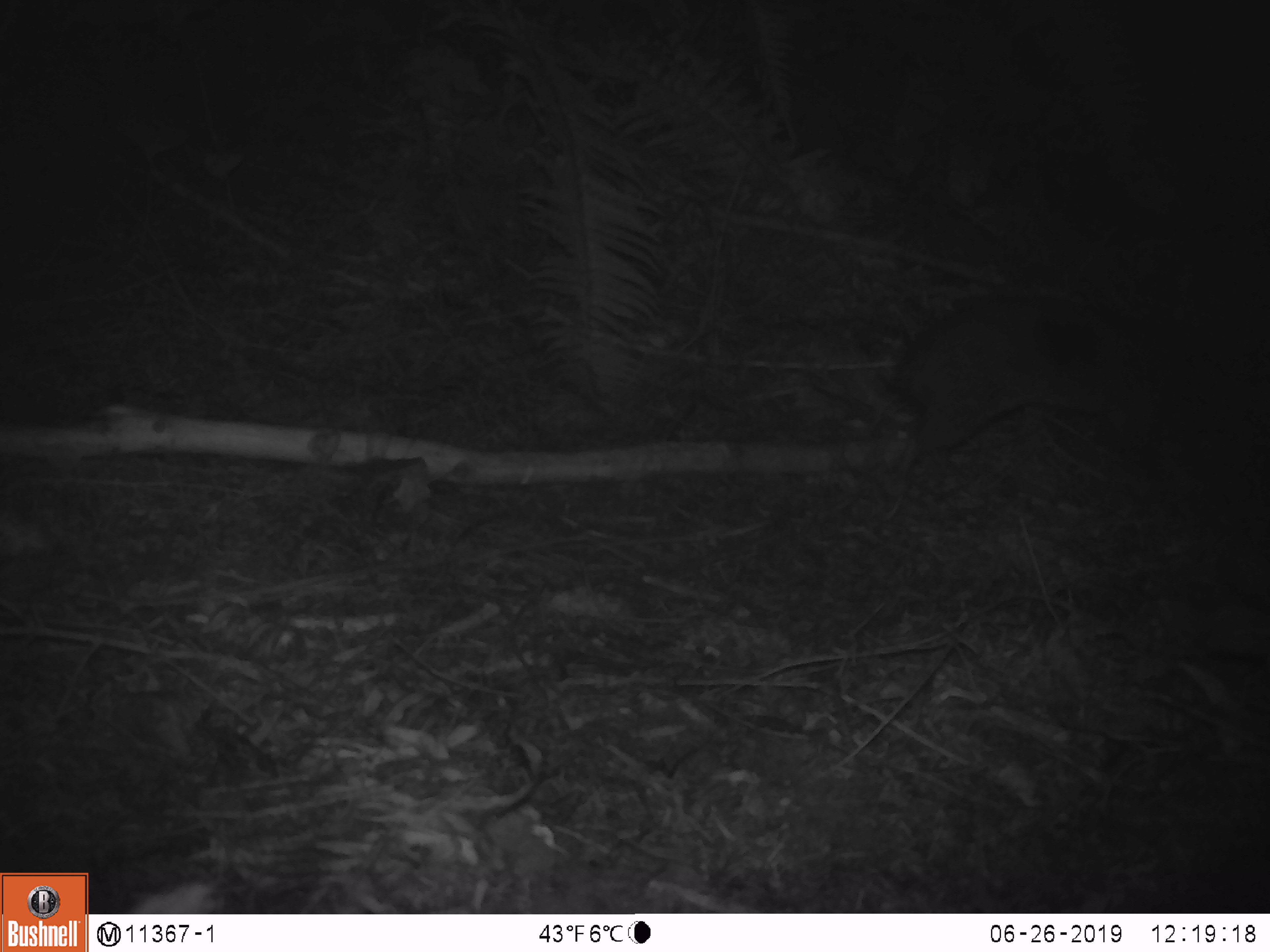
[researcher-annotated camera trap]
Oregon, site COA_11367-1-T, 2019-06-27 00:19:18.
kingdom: Animalia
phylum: Chordata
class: Mammalia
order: Rodentia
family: Aplodontiidae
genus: Aplodontia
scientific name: Aplodontia rufa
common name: mountain beaver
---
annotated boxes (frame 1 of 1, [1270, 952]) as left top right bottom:
mountain beaver: 882 291 1139 448